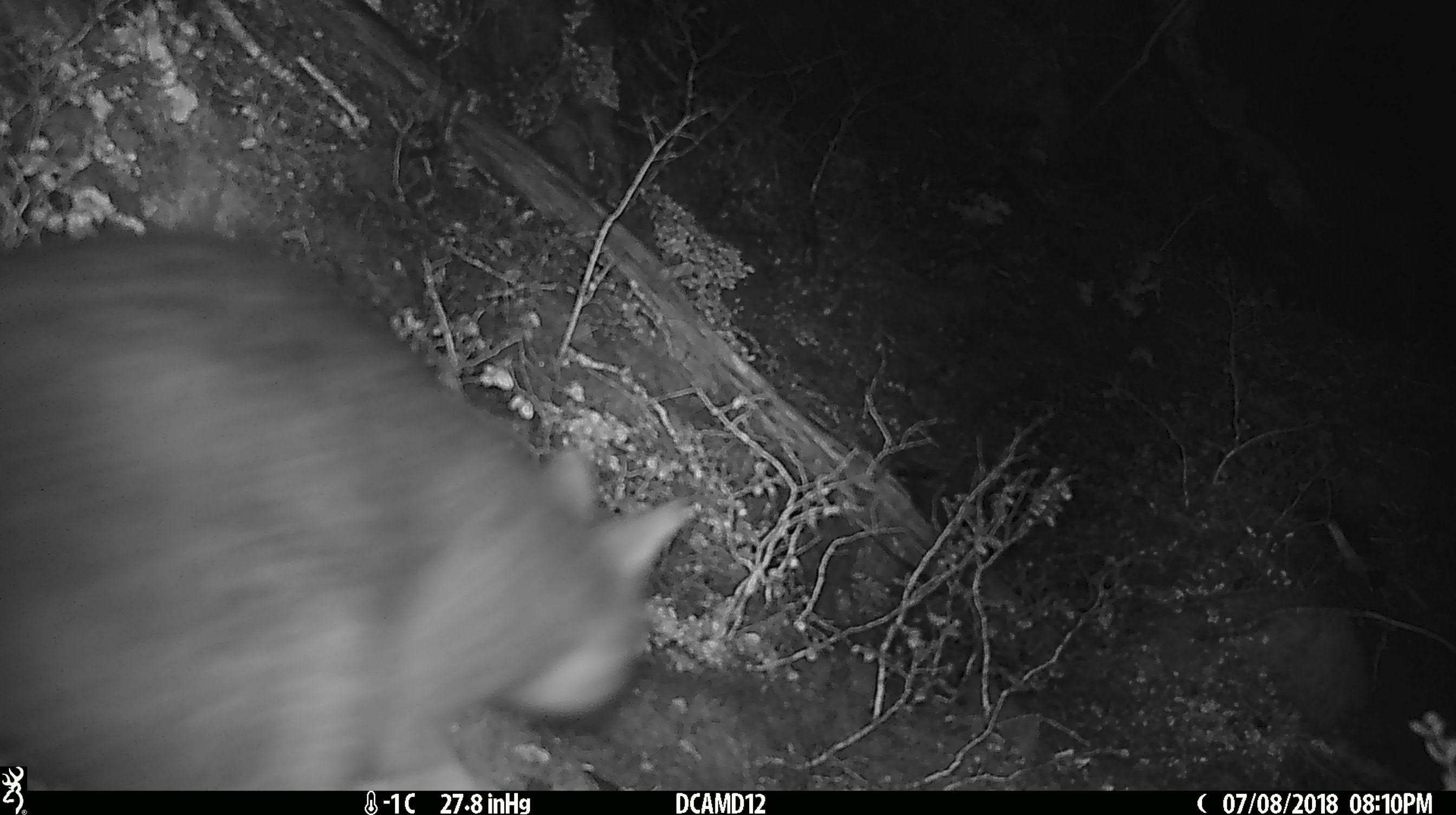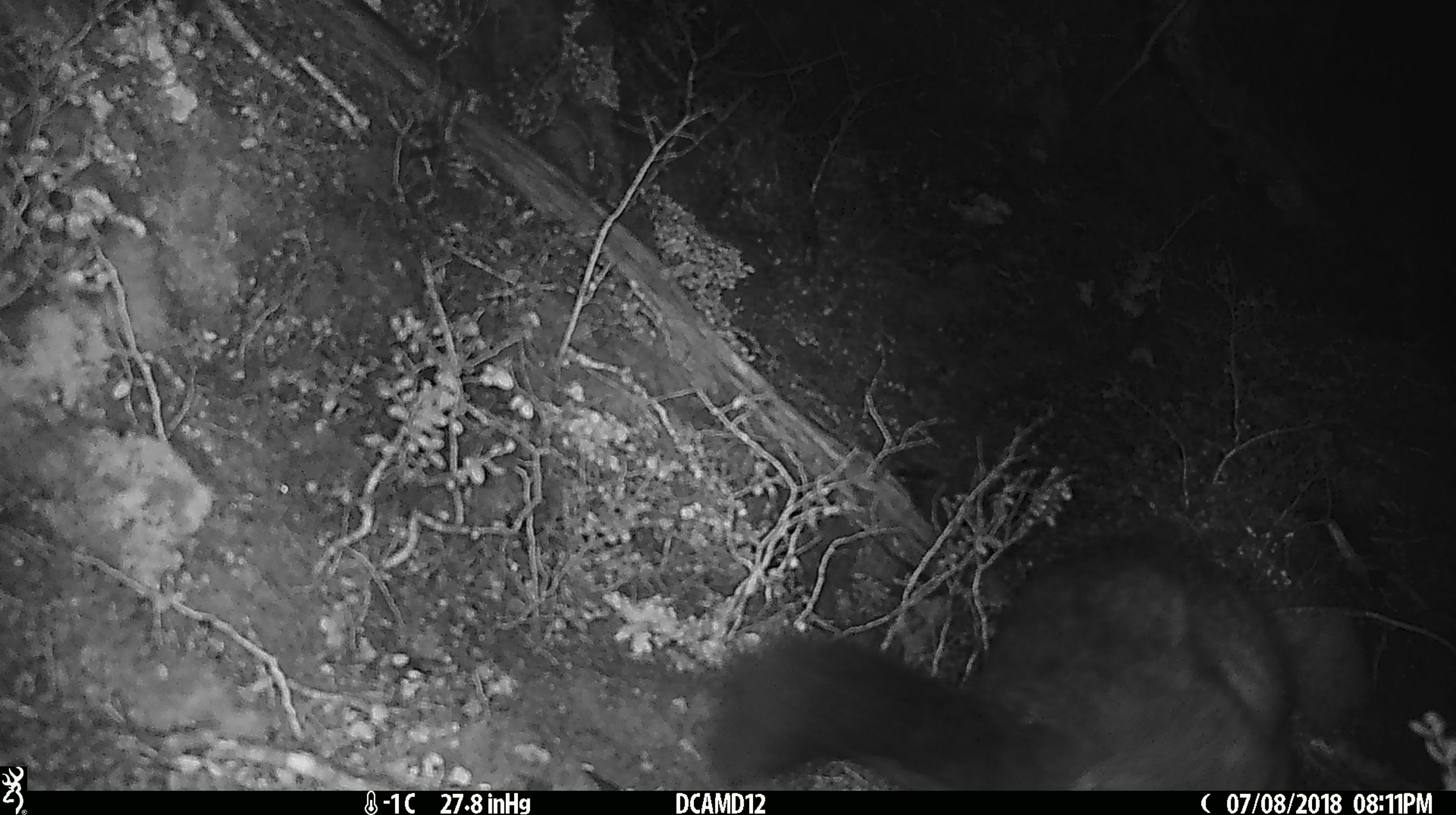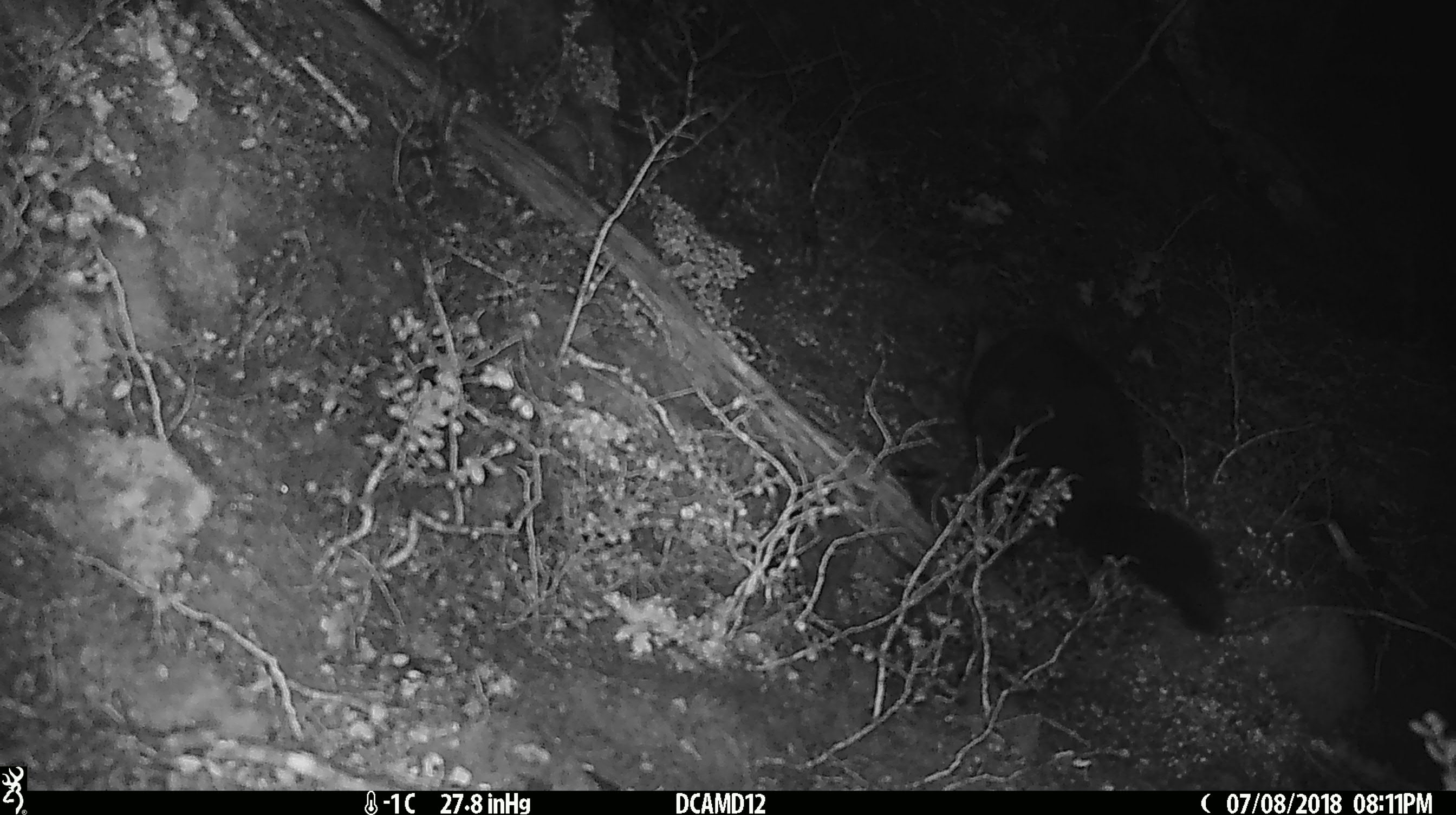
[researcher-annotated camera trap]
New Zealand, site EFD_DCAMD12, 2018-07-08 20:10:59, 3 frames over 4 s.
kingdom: Animalia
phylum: Chordata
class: Mammalia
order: Diprotodontia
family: Phalangeridae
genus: Trichosurus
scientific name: Trichosurus vulpecula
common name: common brushtail possum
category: possum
Possum (common brushtail possum) (Trichosurus vulpecula).